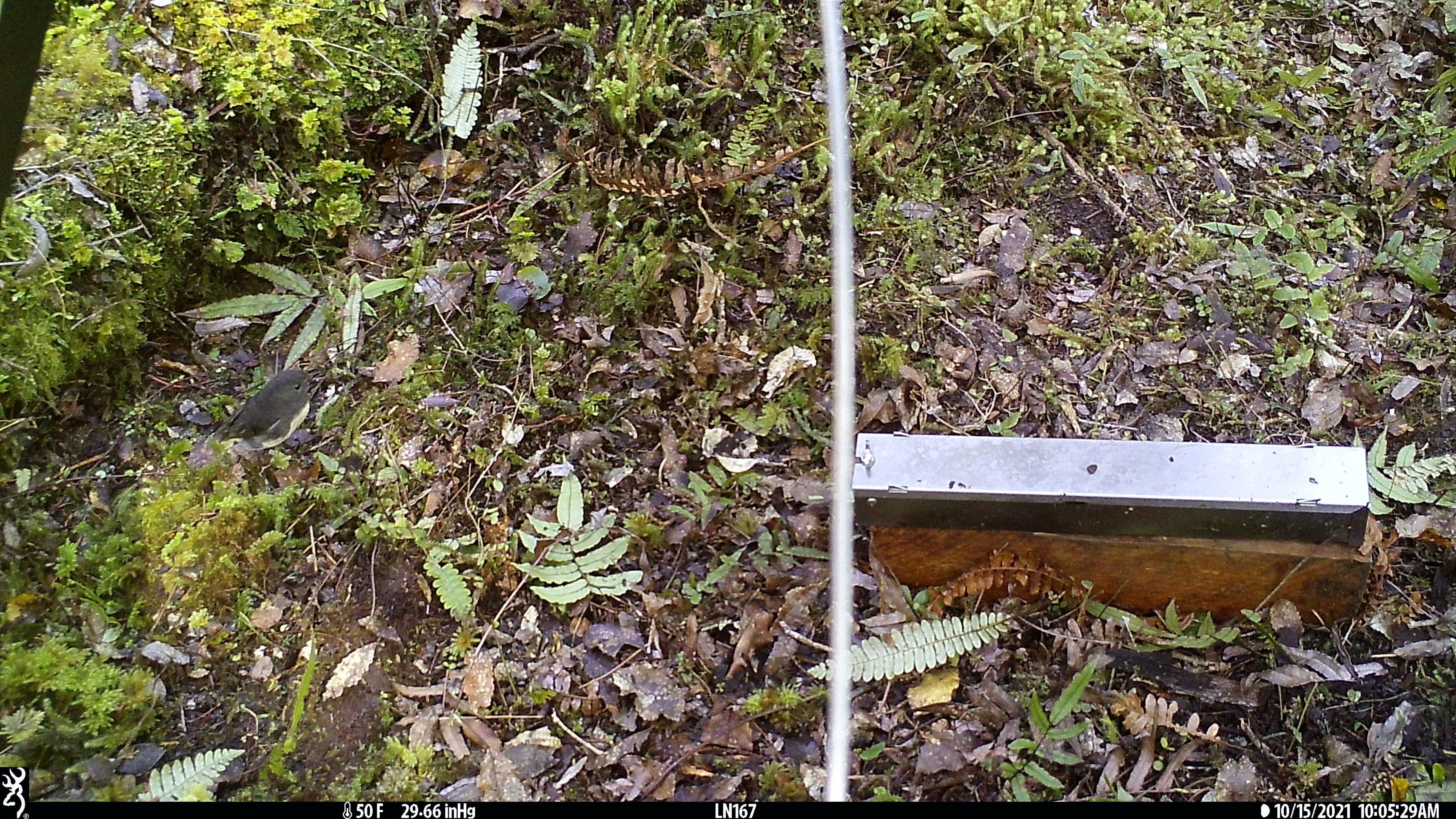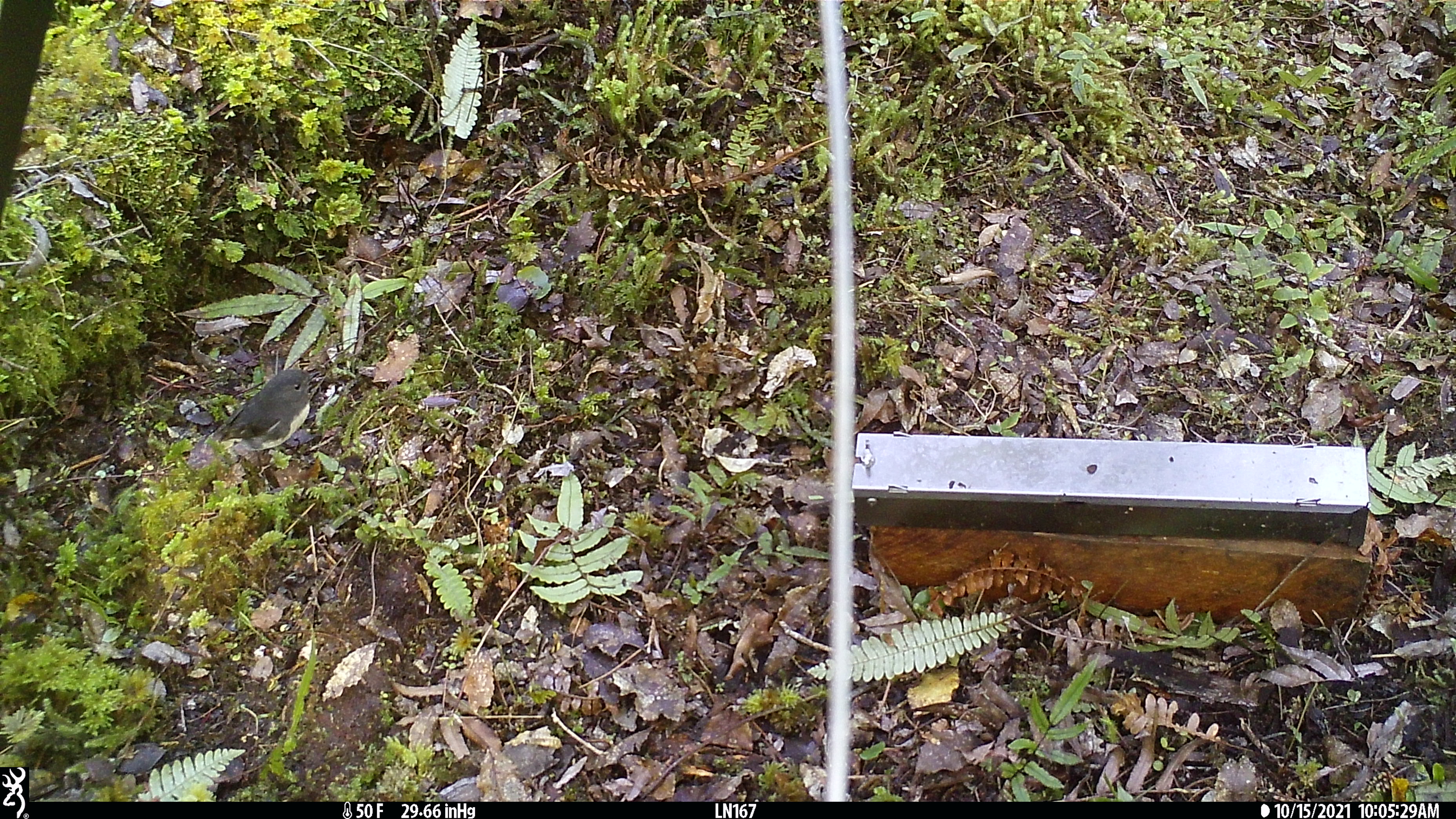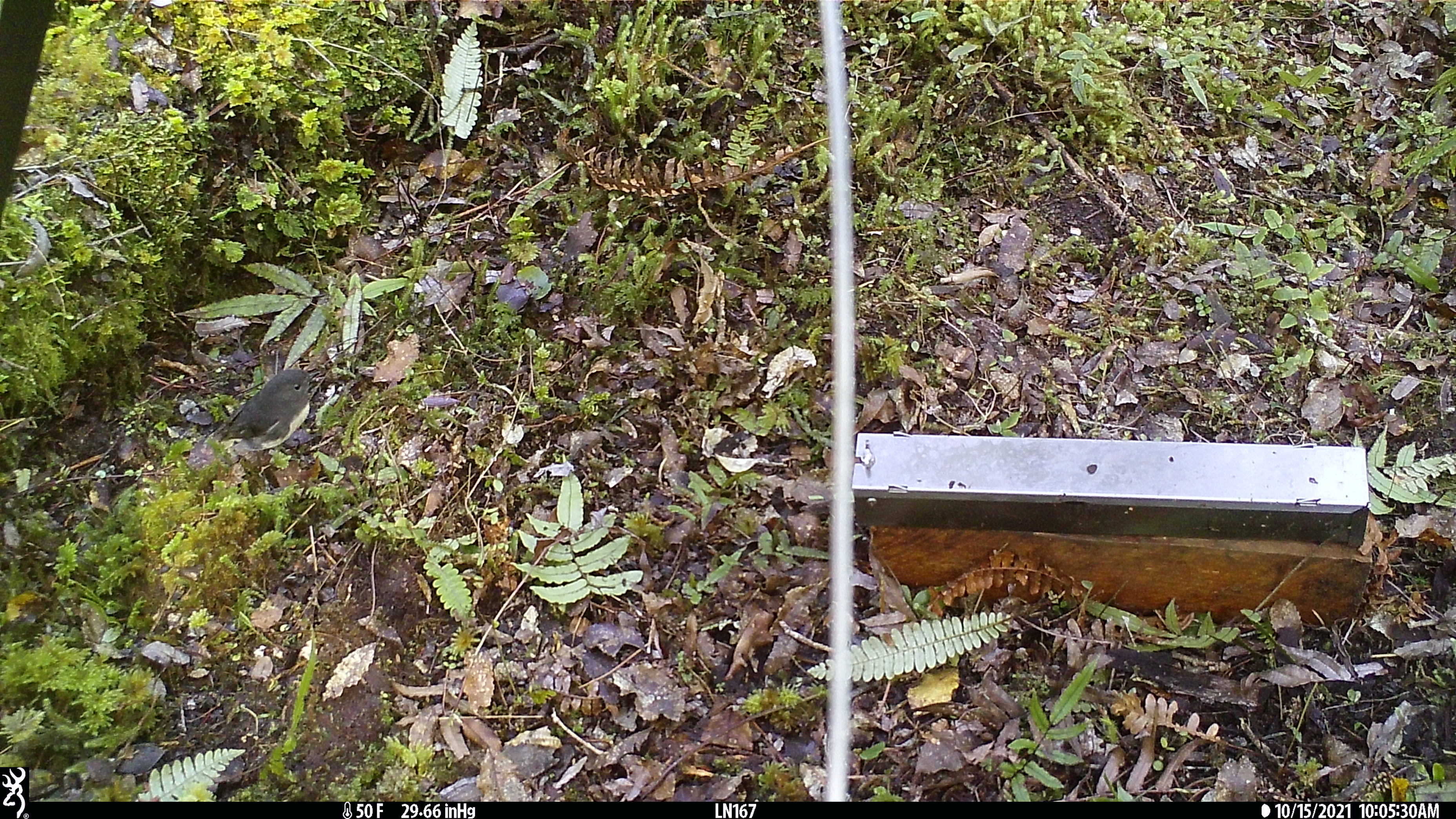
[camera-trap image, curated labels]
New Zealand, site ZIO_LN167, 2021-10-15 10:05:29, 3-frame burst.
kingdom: Animalia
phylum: Chordata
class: Aves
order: Passeriformes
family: Petroicidae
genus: Petroica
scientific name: Petroica australis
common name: new zealand robin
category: robin